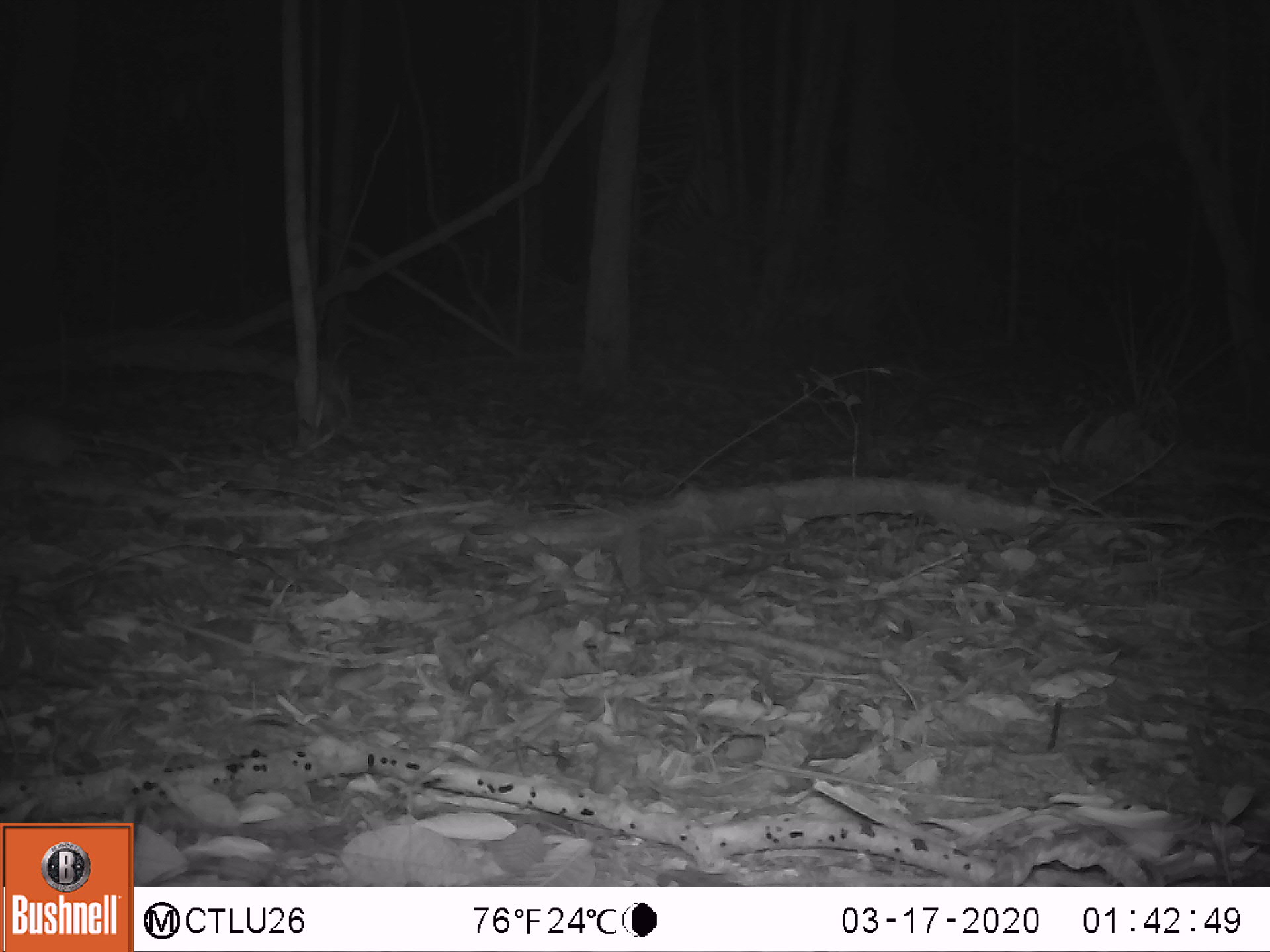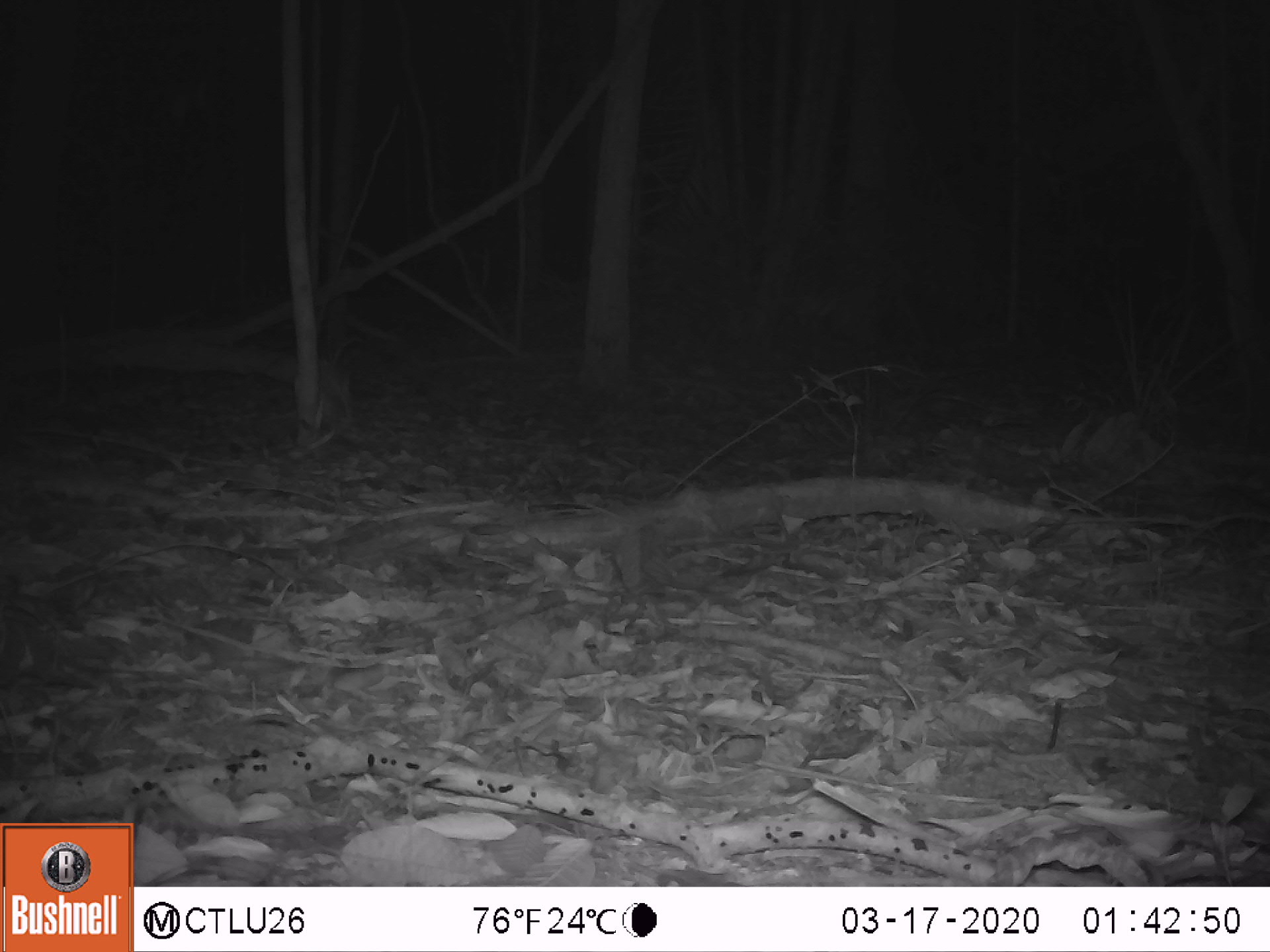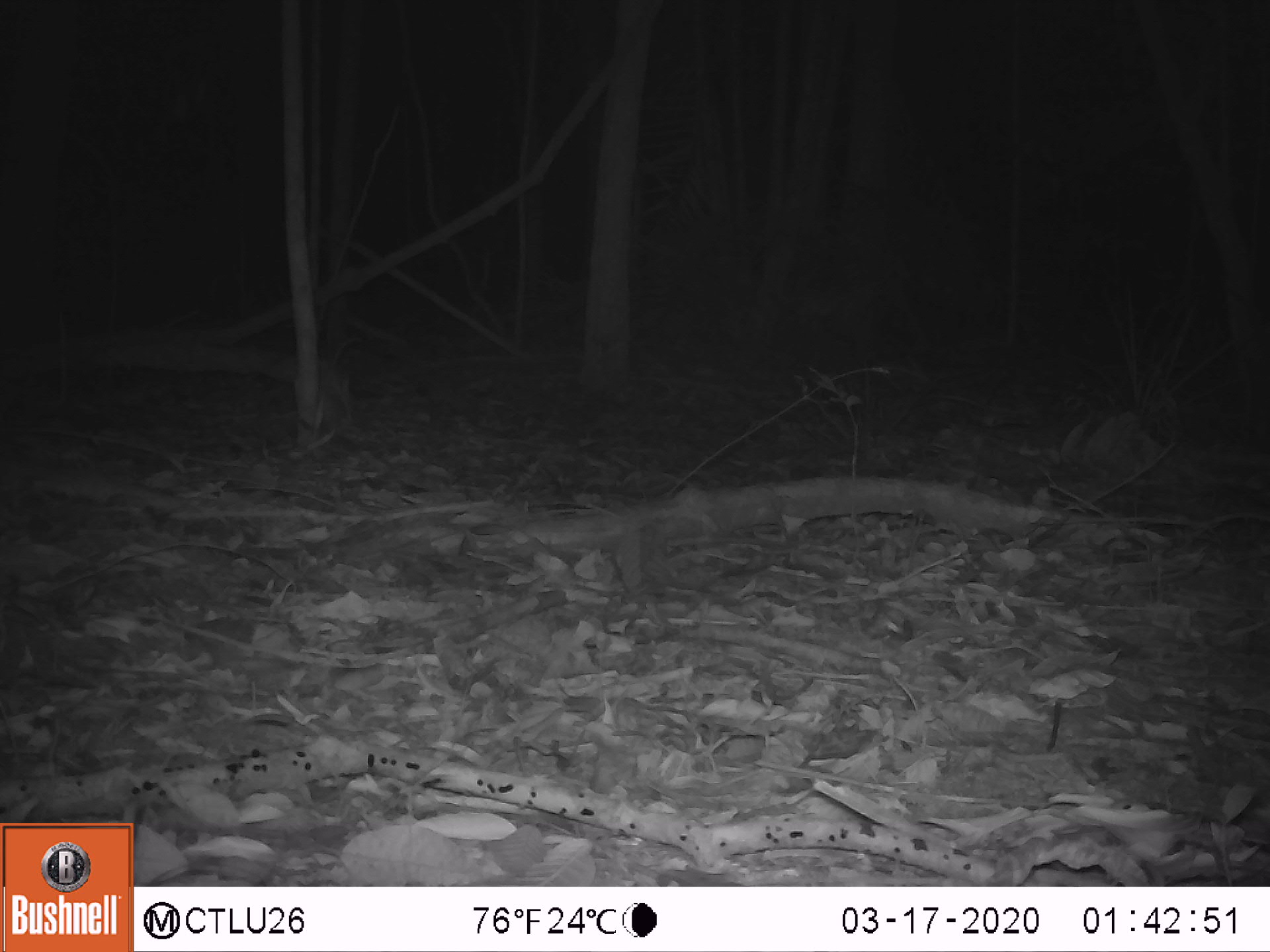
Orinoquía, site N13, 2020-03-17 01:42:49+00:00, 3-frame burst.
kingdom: Animalia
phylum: Chordata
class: Mammalia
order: Rodentia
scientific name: Rodentia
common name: rodent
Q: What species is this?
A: Rodent (Rodentia).